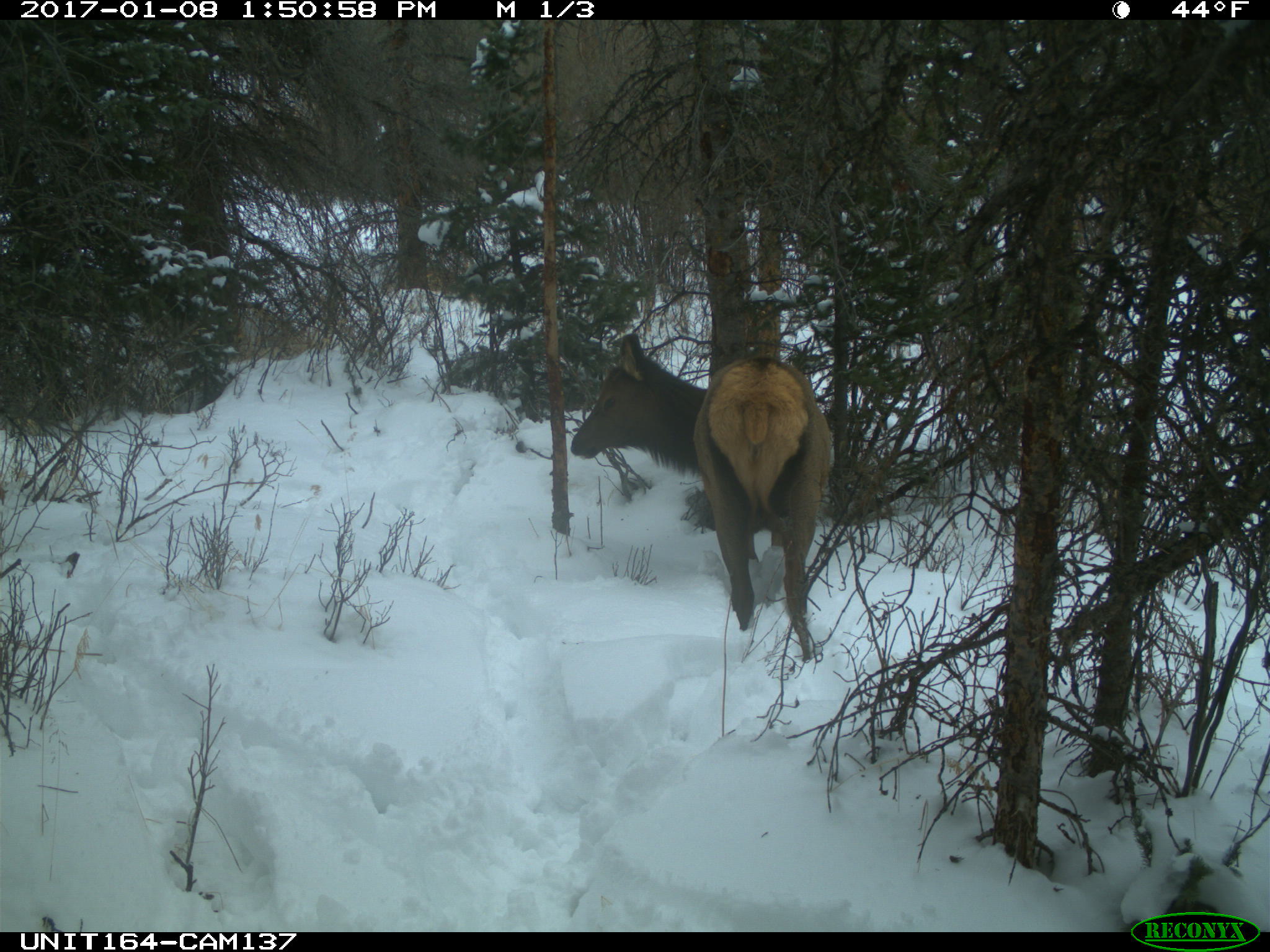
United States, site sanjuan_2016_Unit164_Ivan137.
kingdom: Animalia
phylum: Chordata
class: Mammalia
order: Artiodactyla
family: Cervidae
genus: Cervus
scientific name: Cervus elaphus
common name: red deer